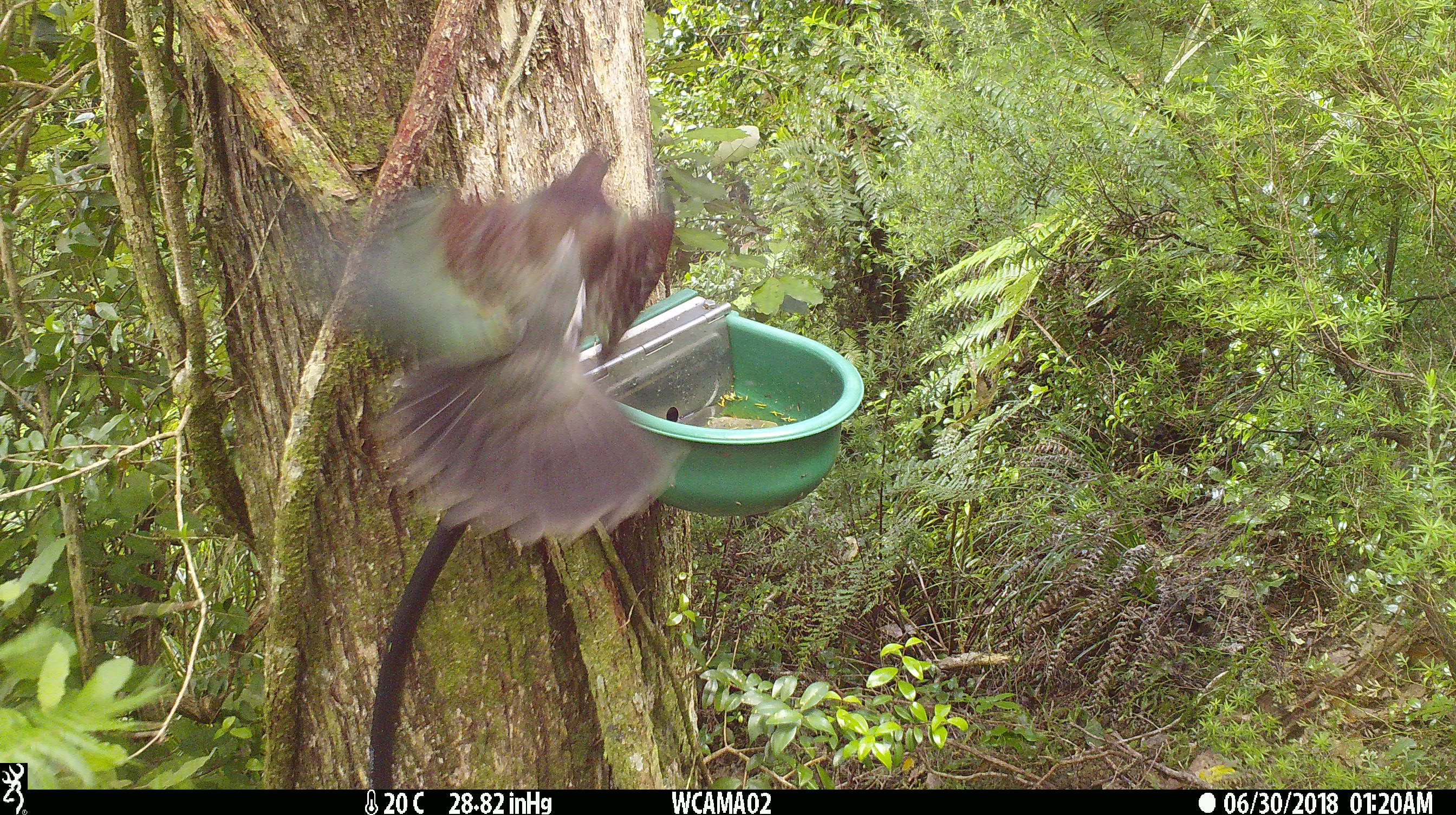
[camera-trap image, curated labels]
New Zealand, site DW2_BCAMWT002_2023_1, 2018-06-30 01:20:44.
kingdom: Animalia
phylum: Chordata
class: Aves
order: Columbiformes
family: Columbidae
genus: Hemiphaga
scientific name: Hemiphaga novaeseelandiae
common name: new zealand pigeon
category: kereru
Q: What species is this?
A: Kereru (new zealand pigeon) (Hemiphaga novaeseelandiae).